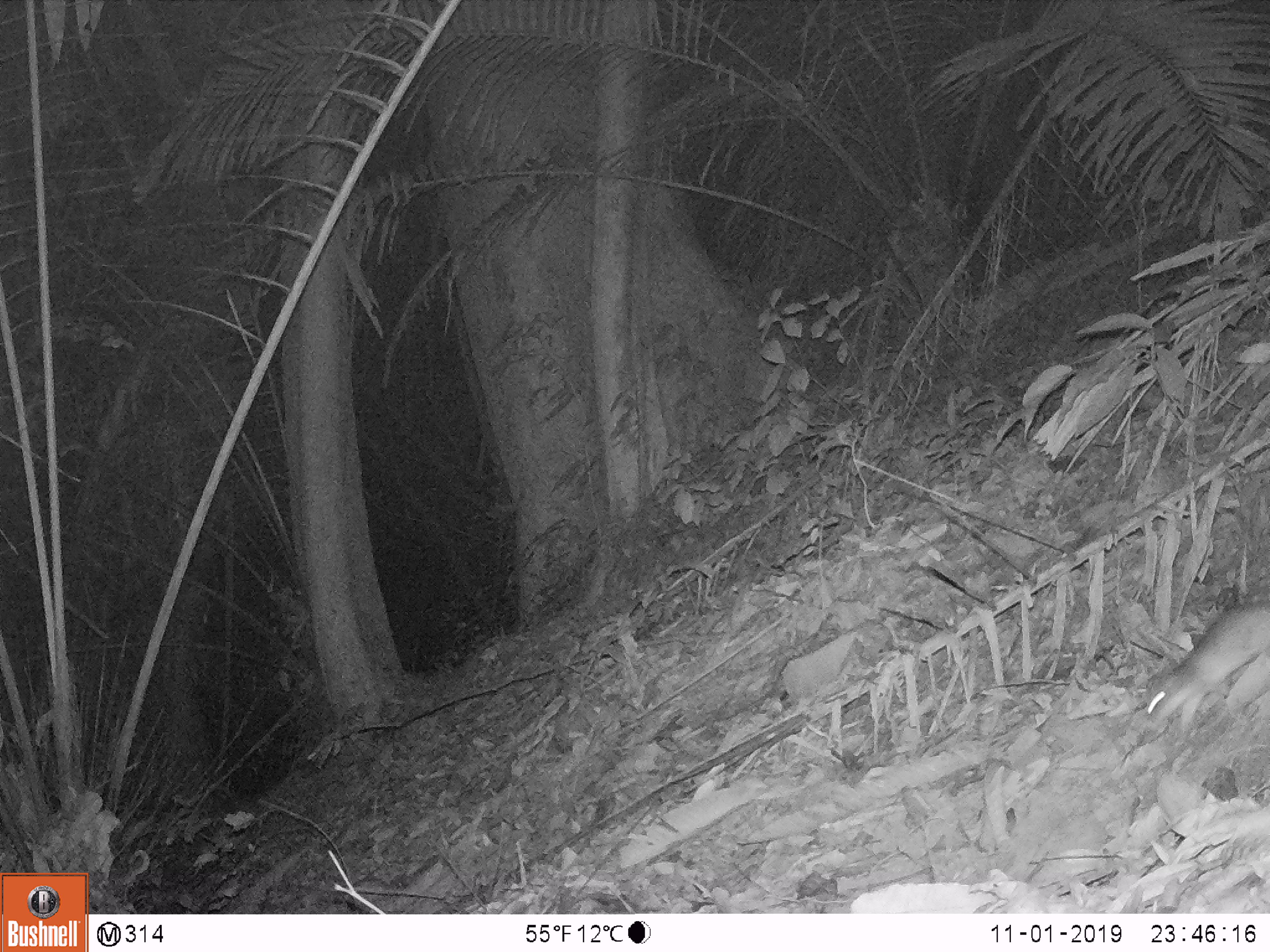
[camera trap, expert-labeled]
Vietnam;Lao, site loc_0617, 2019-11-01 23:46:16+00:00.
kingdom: Animalia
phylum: Chordata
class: Mammalia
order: Rodentia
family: Muridae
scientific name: Muridae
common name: old-world mice and rats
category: unidentified murid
Unidentified murid (old-world mice and rats) (Muridae). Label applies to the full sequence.